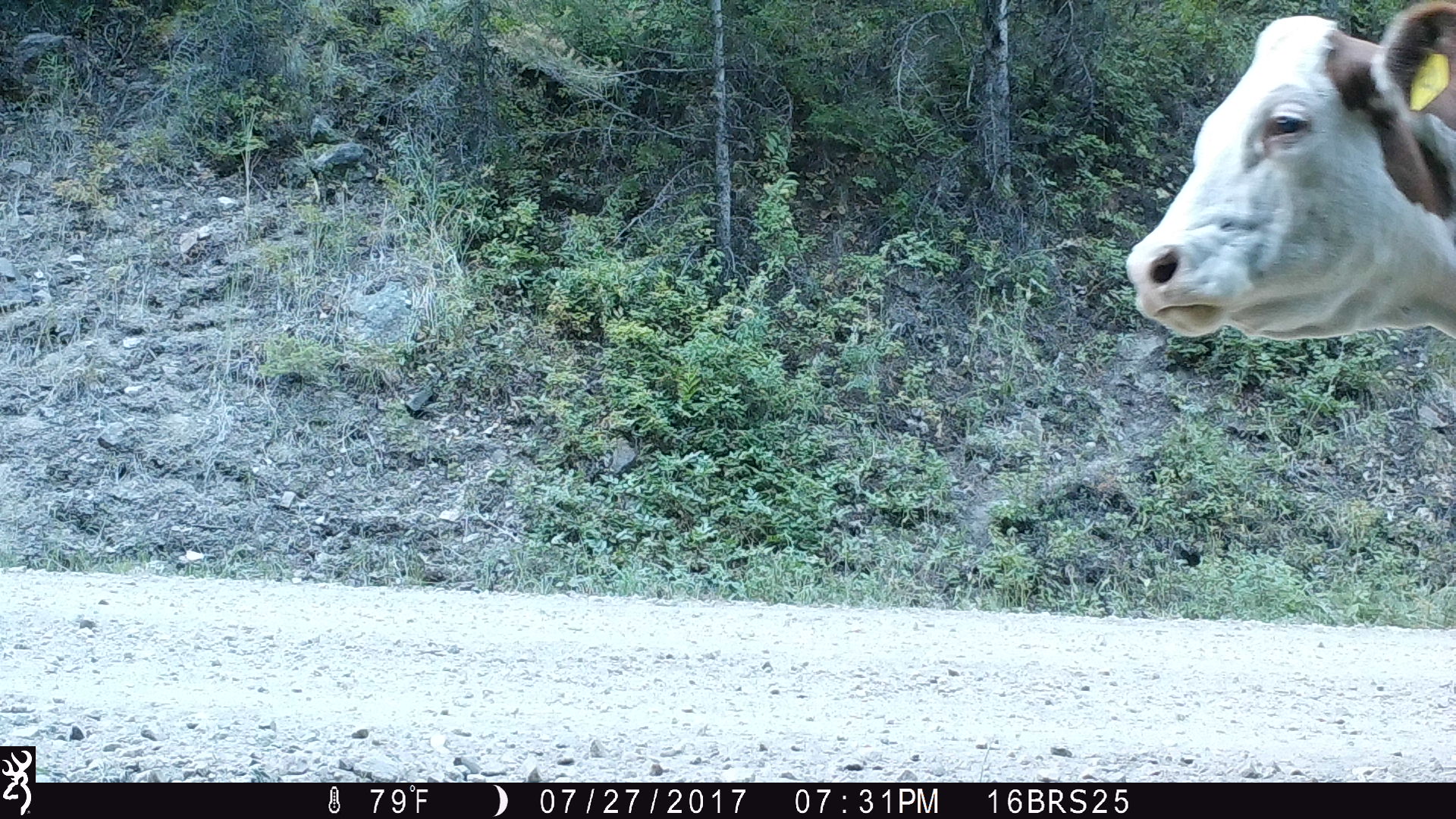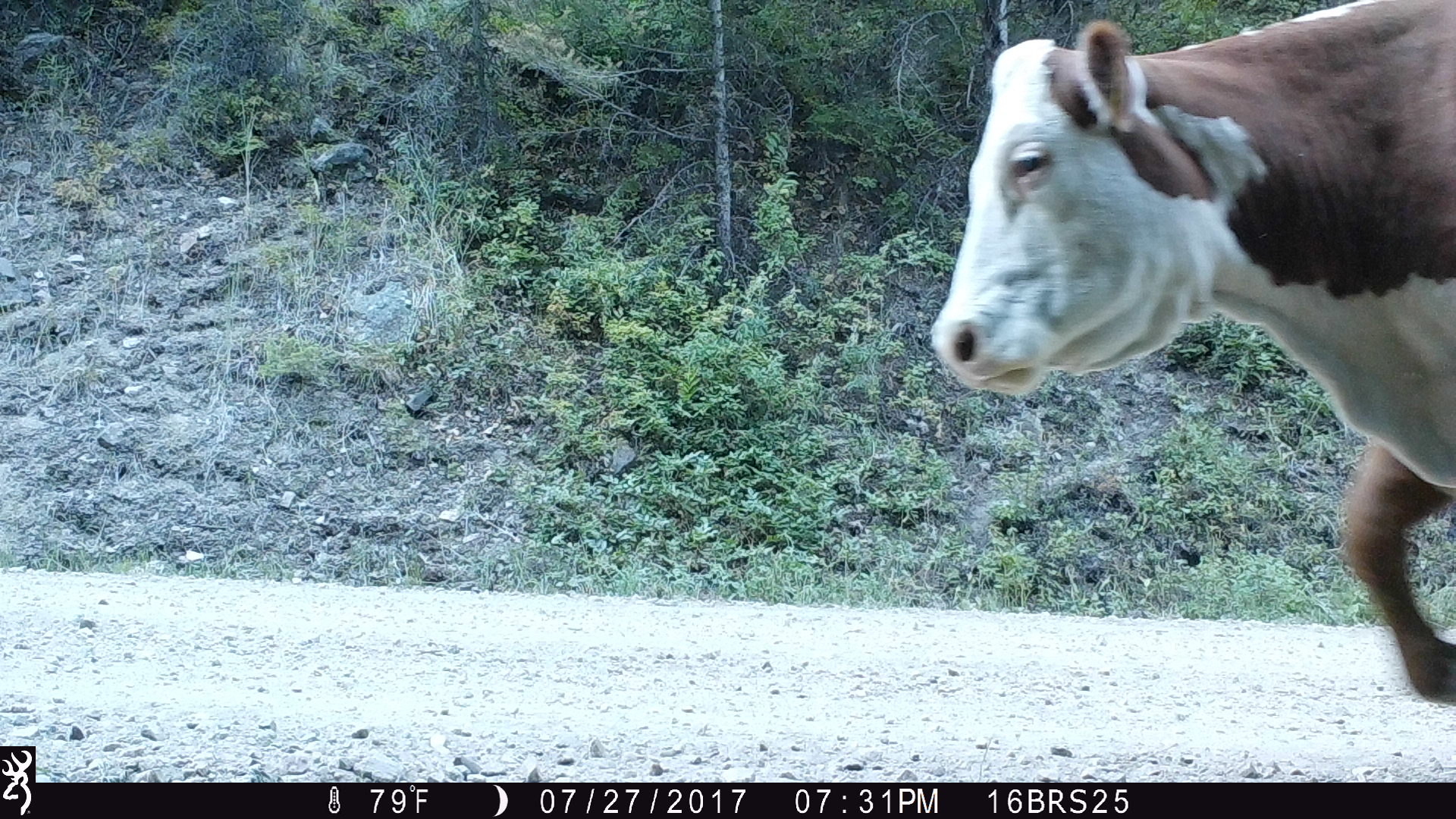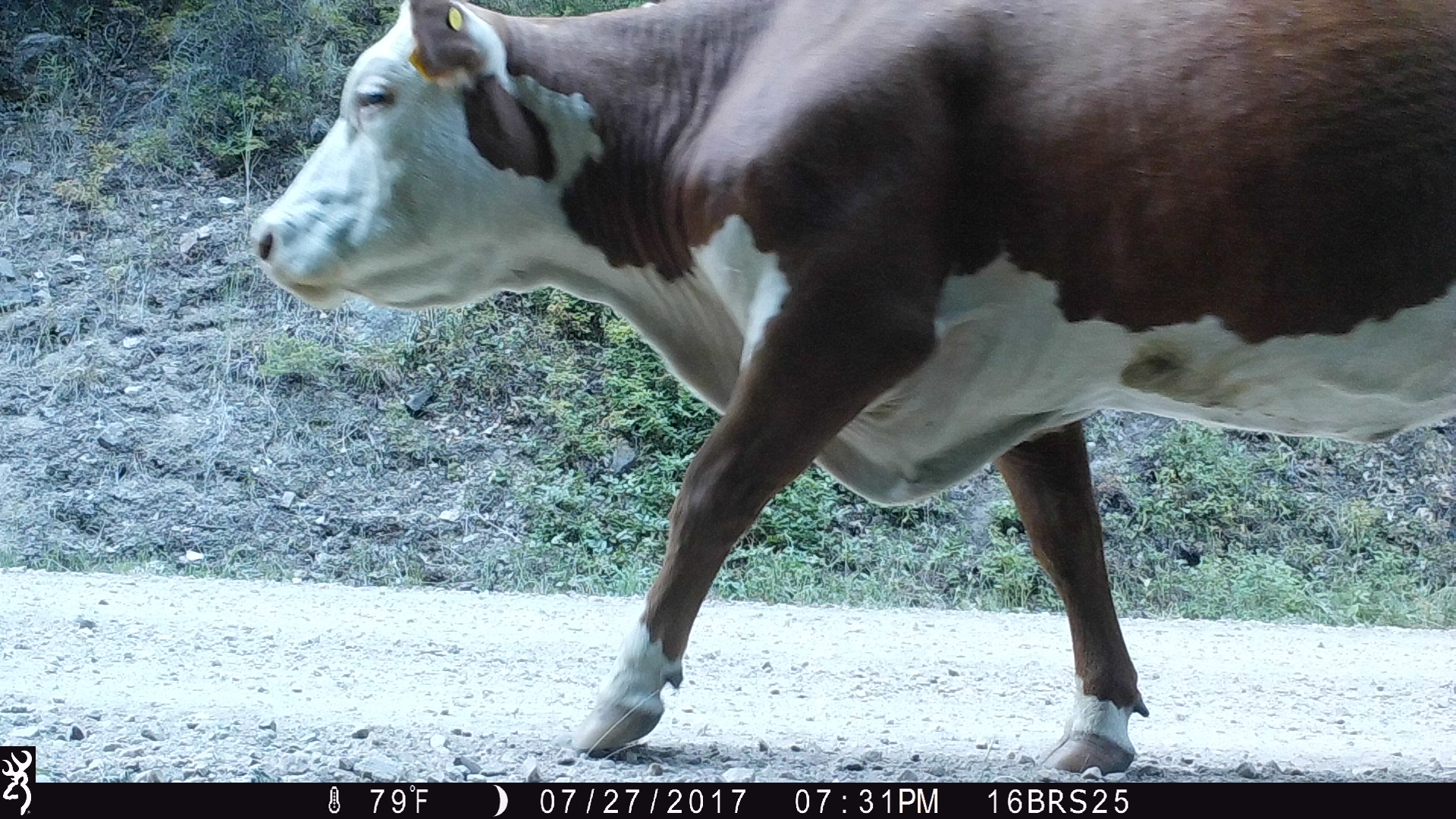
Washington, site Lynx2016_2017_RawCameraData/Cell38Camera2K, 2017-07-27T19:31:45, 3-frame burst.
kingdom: Animalia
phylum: Chordata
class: Mammalia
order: Artiodactyla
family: Bovidae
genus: Bos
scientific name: Bos taurus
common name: domestic cattle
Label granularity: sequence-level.